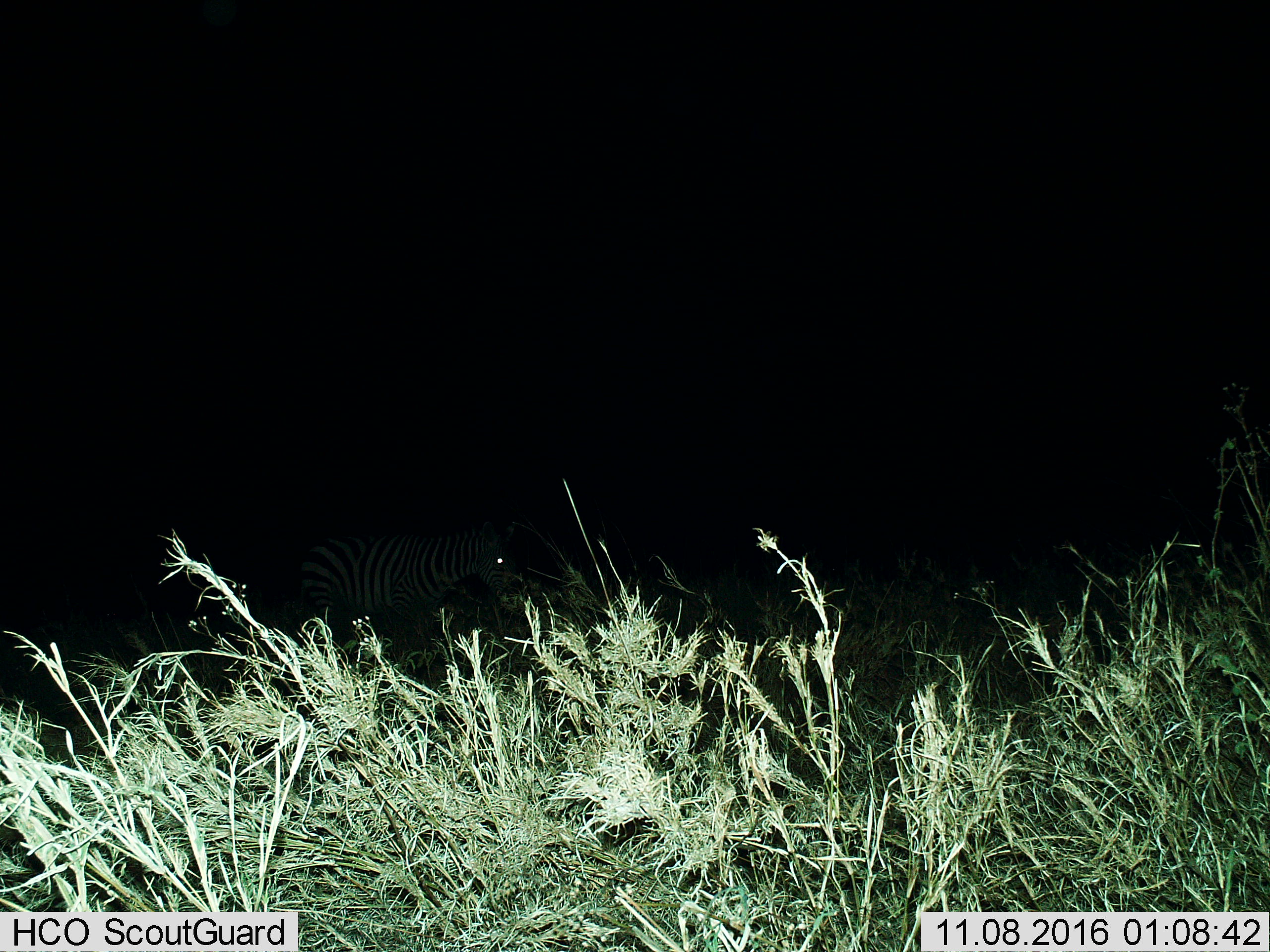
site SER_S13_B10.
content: unidentified animal